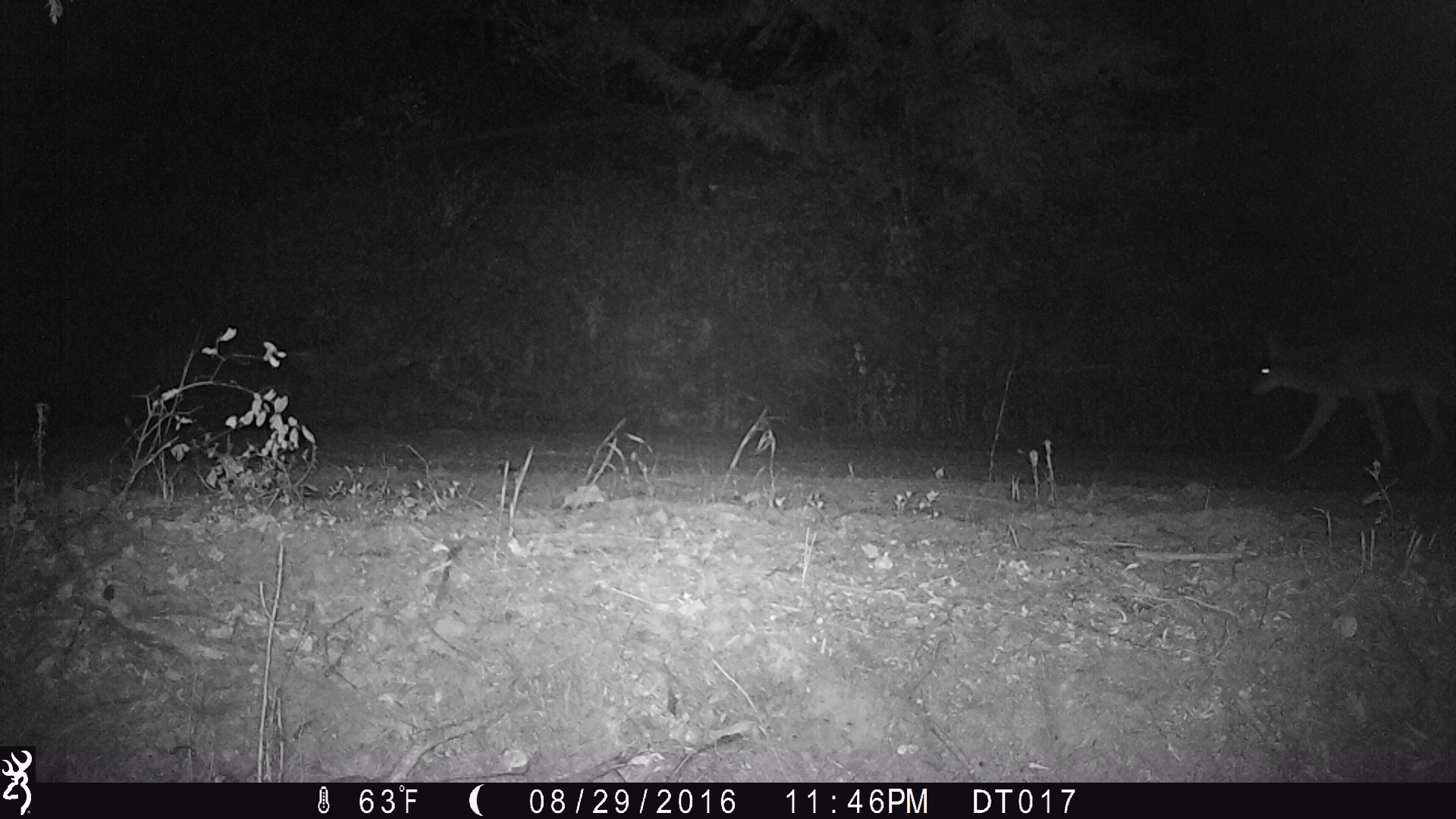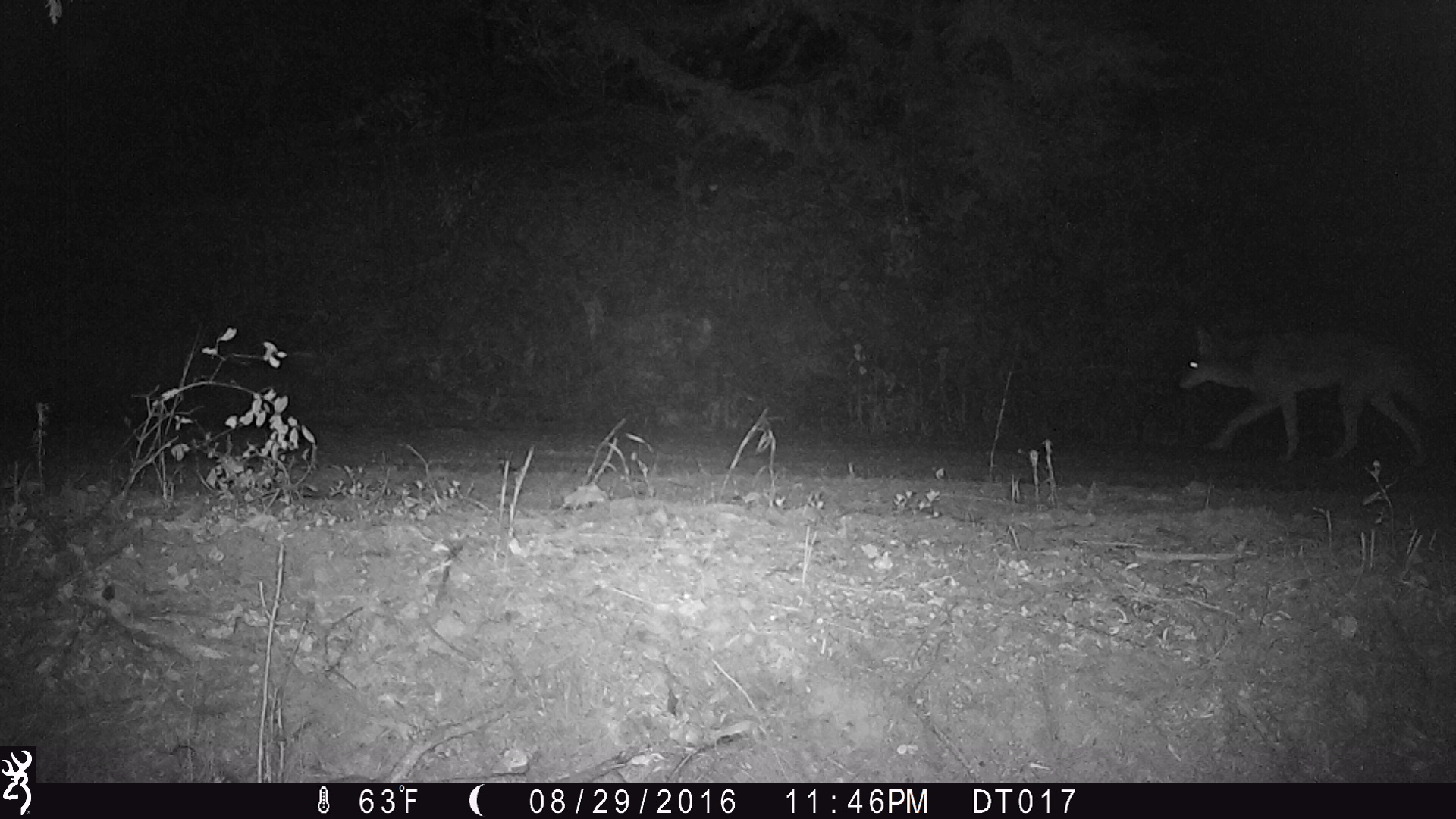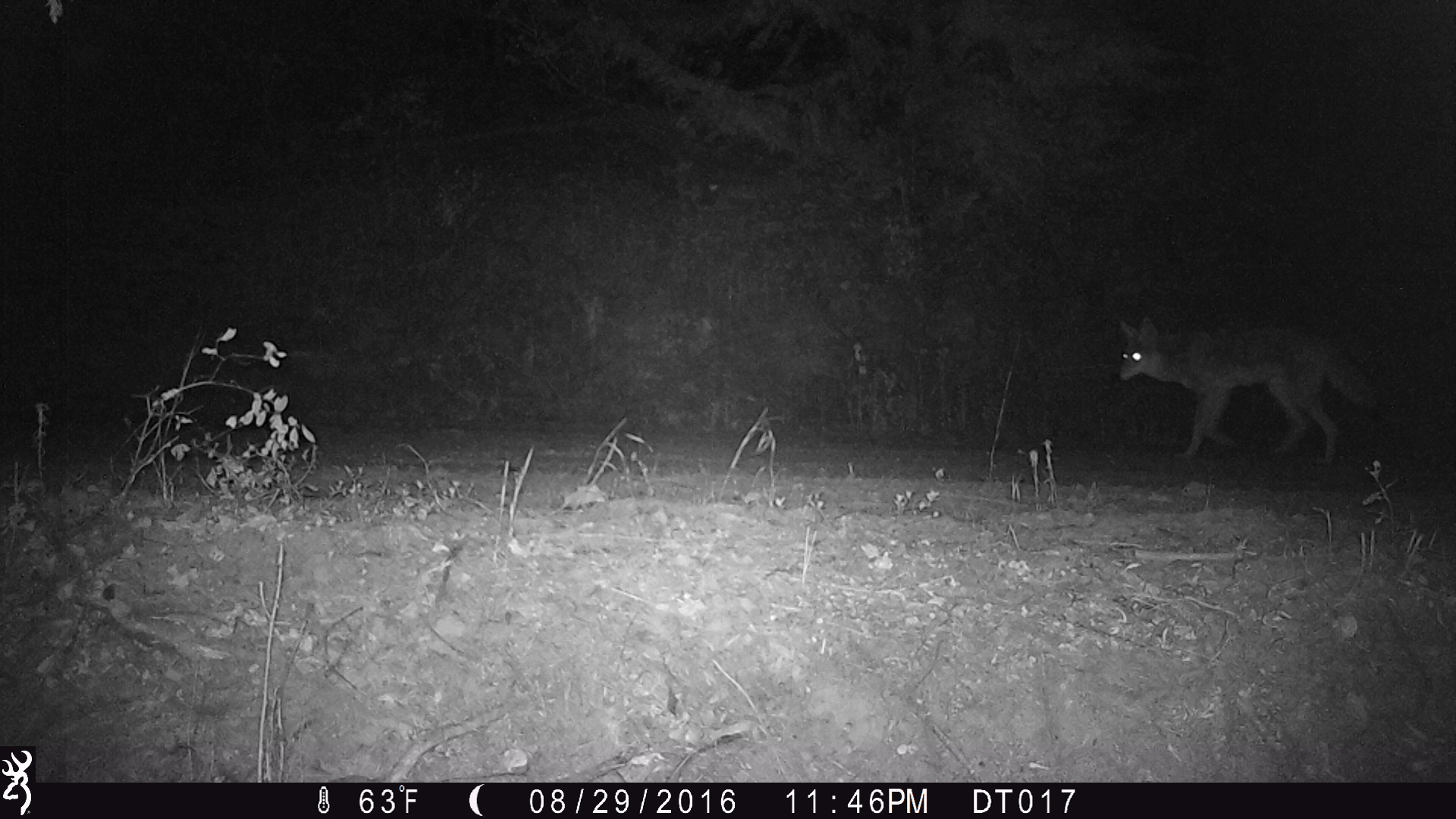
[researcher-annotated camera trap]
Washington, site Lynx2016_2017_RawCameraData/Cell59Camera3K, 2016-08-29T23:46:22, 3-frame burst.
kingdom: Animalia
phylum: Chordata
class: Mammalia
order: Carnivora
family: Canidae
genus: Canis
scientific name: Canis latrans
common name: coyote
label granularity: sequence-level